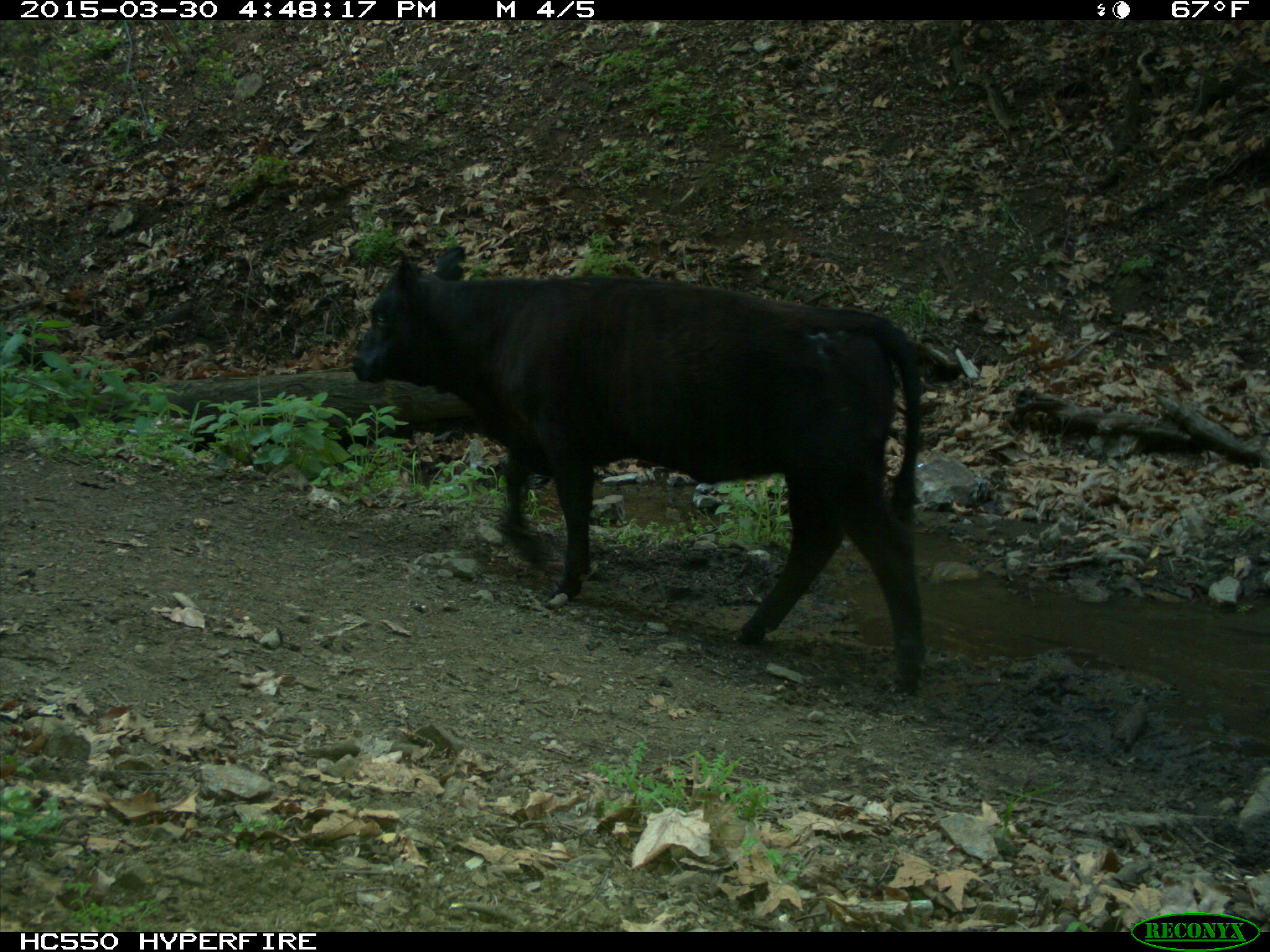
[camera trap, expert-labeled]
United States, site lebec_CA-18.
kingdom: Animalia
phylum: Chordata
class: Mammalia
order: Artiodactyla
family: Bovidae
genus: Bos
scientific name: Bos taurus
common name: domestic cow